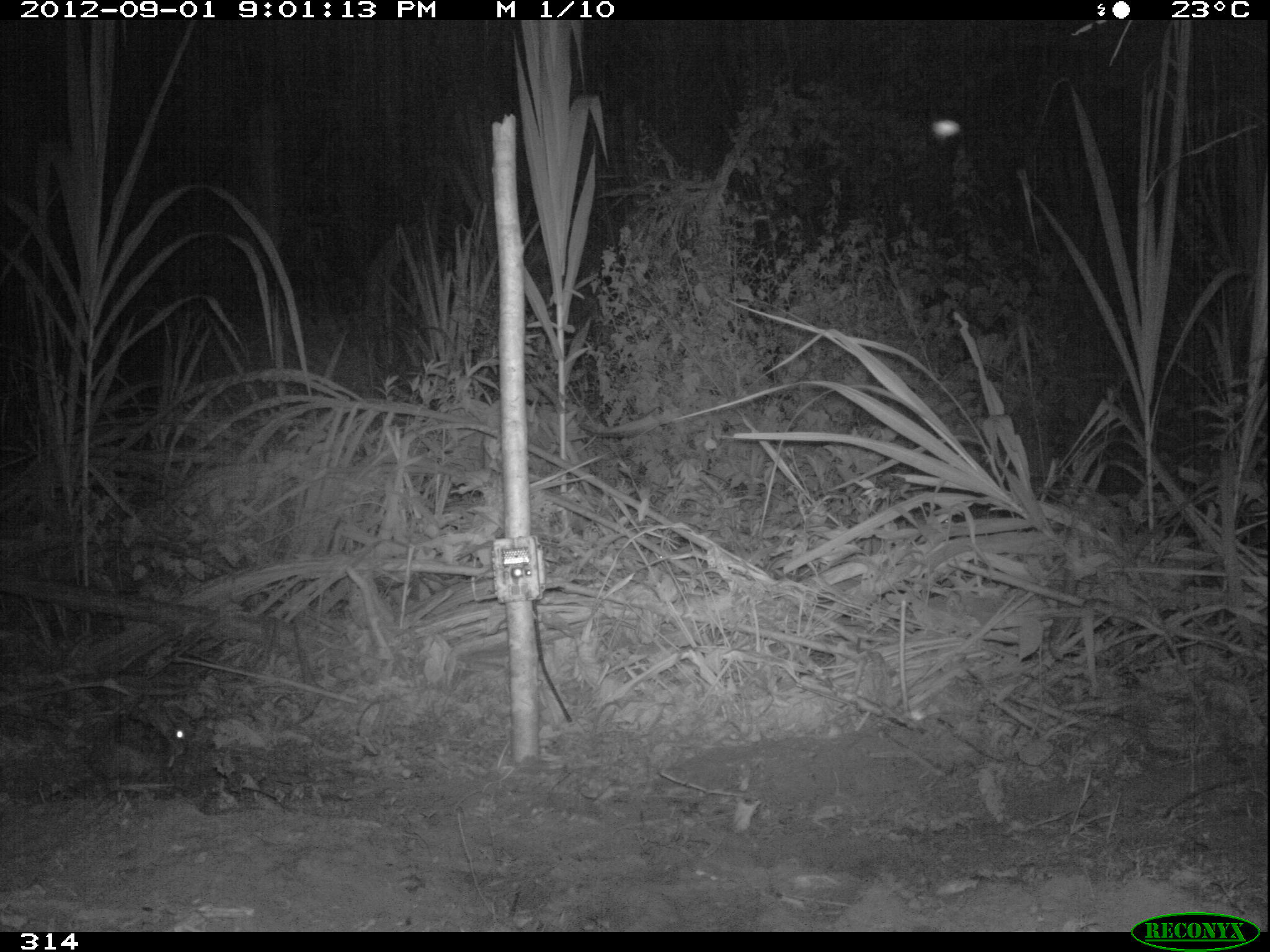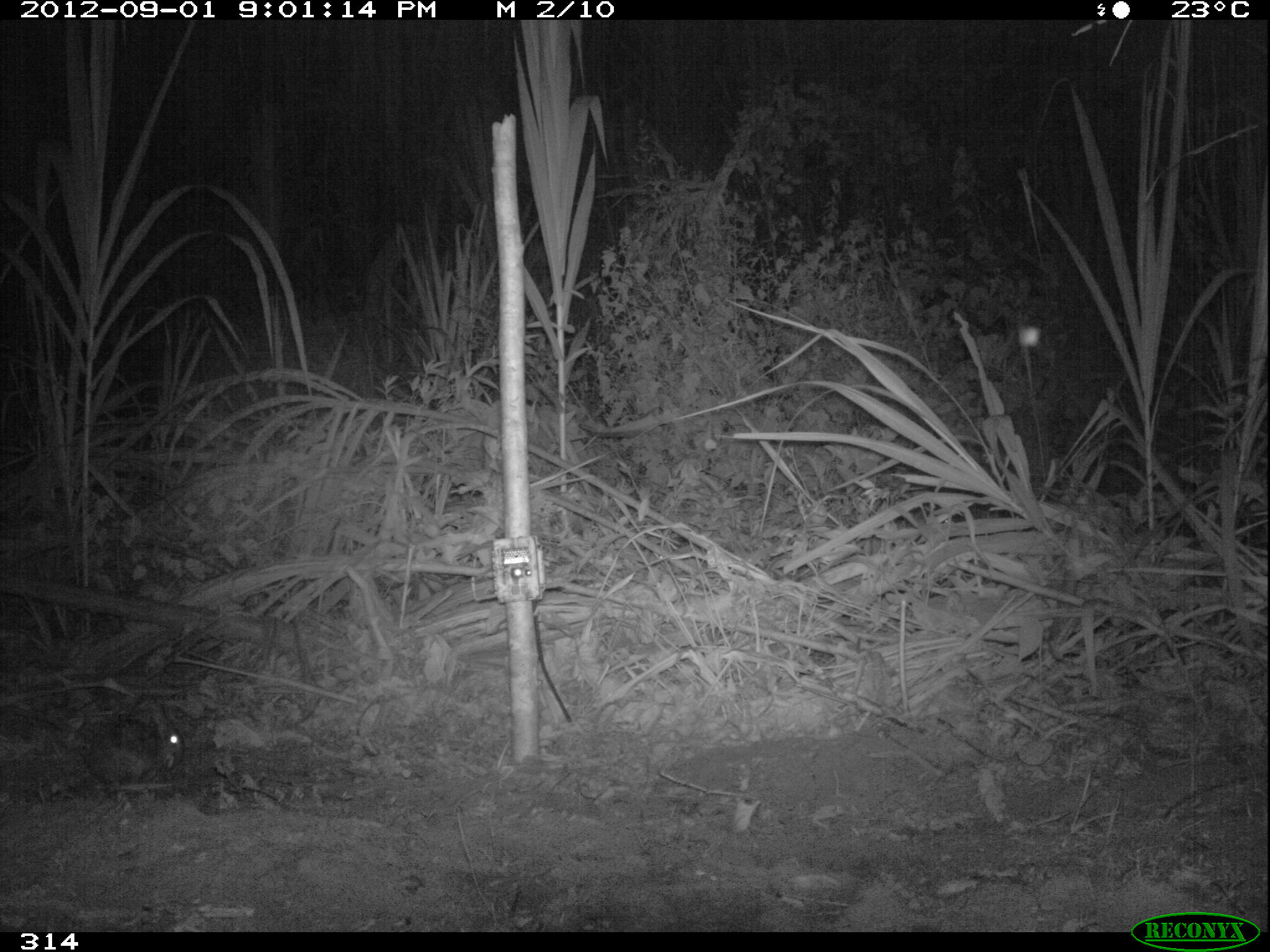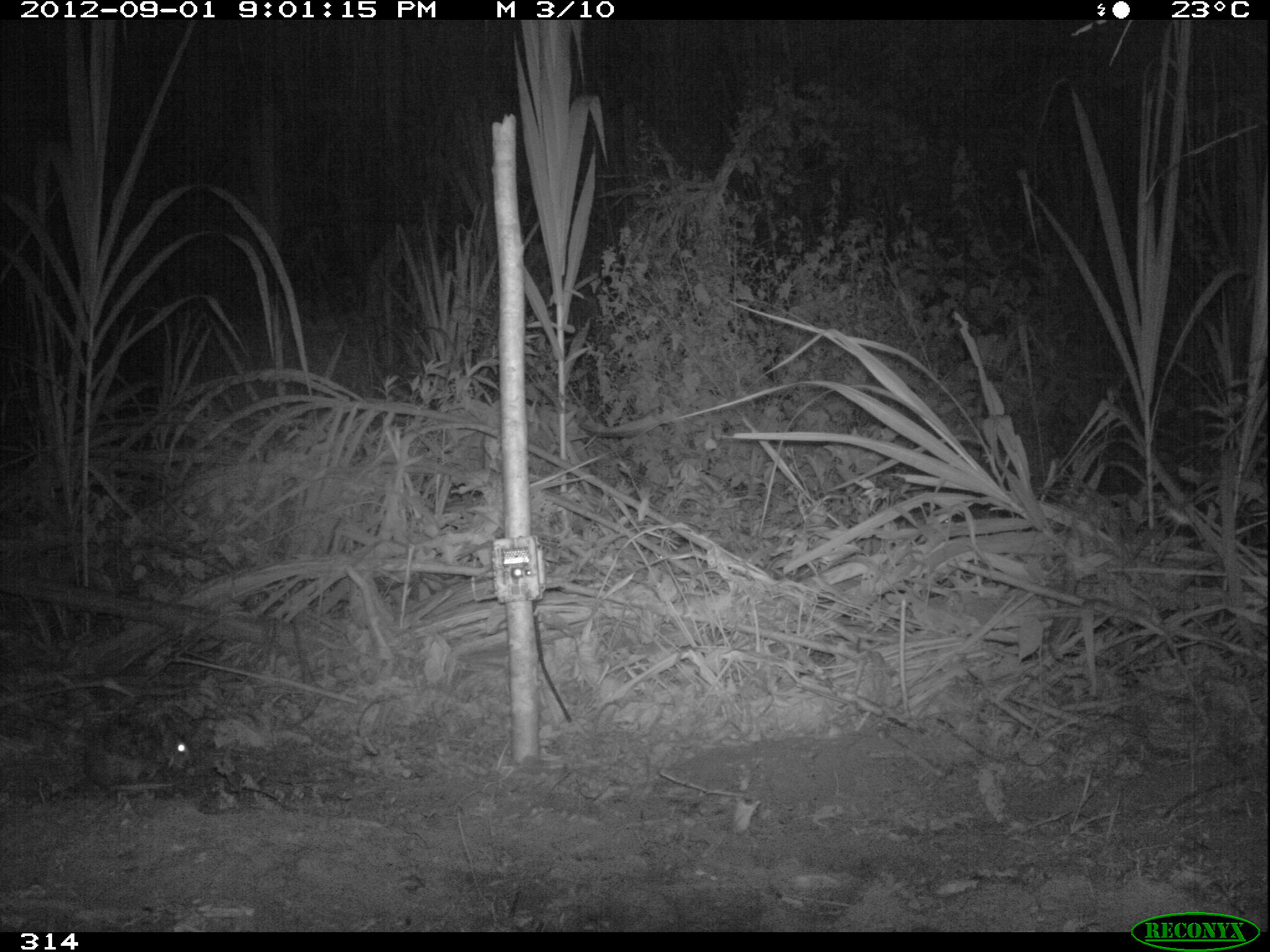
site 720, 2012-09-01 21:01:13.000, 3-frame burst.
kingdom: Animalia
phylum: Chordata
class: Mammalia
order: Lagomorpha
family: Leporidae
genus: Sylvilagus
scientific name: Sylvilagus brasiliensis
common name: tapeti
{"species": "Sylvilagus brasiliensis (tapeti)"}